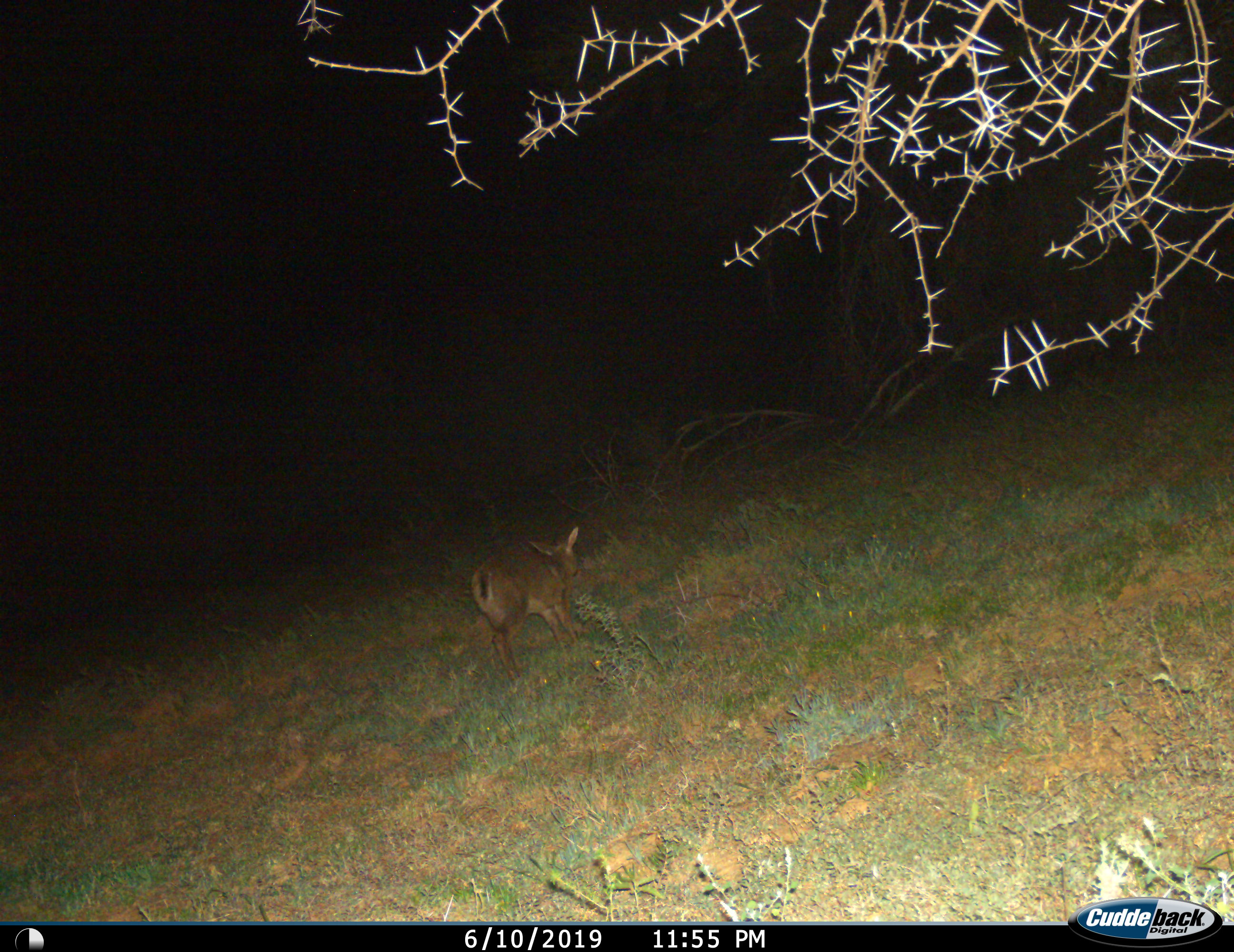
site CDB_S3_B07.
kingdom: Animalia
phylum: Chordata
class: Mammalia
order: Artiodactyla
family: Bovidae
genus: Sylvicapra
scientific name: Sylvicapra grimmia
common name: common duiker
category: duikercommongrey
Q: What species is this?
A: Duikercommongrey (common duiker) (Sylvicapra grimmia).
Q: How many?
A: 1.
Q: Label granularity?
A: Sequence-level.